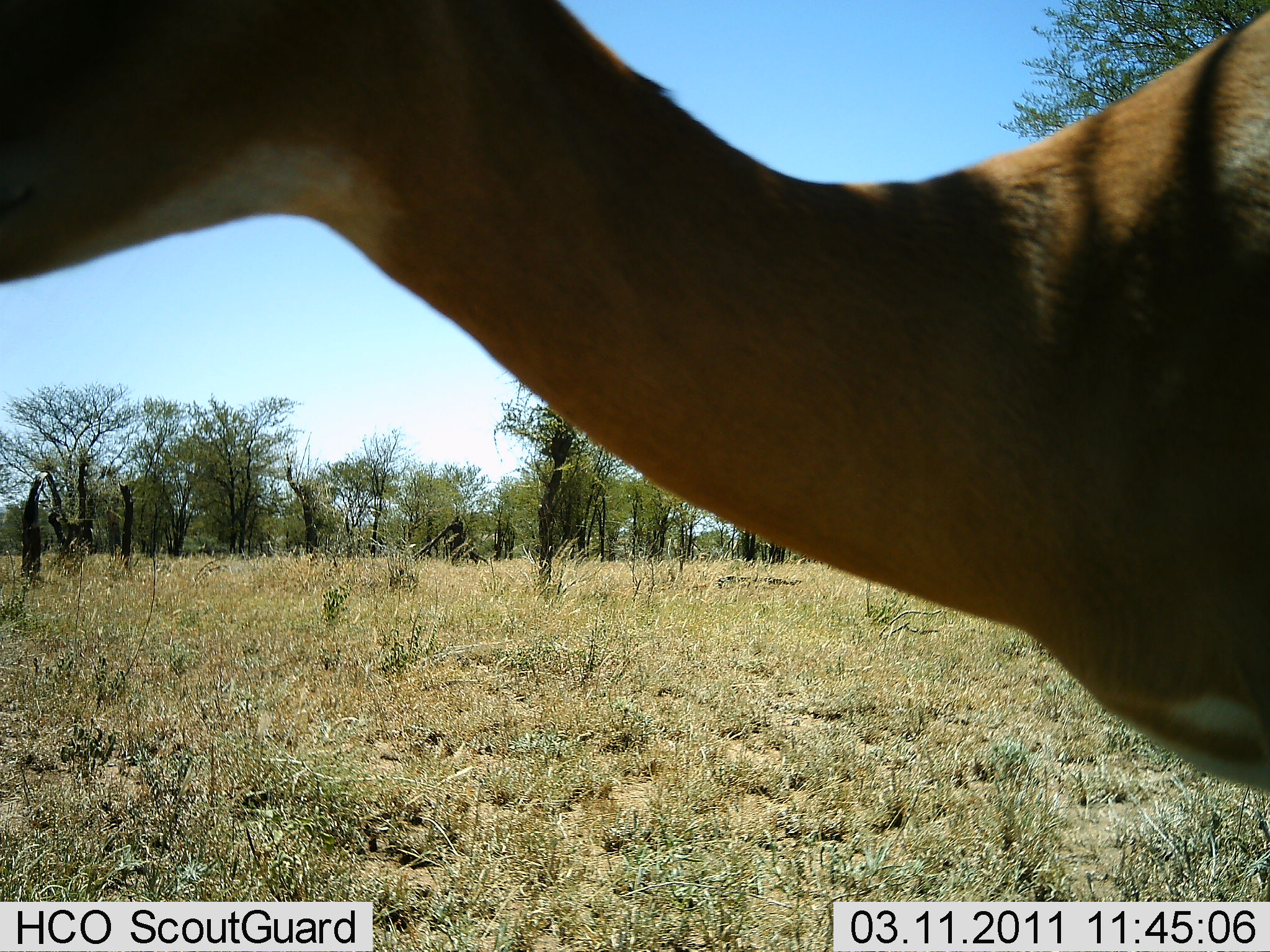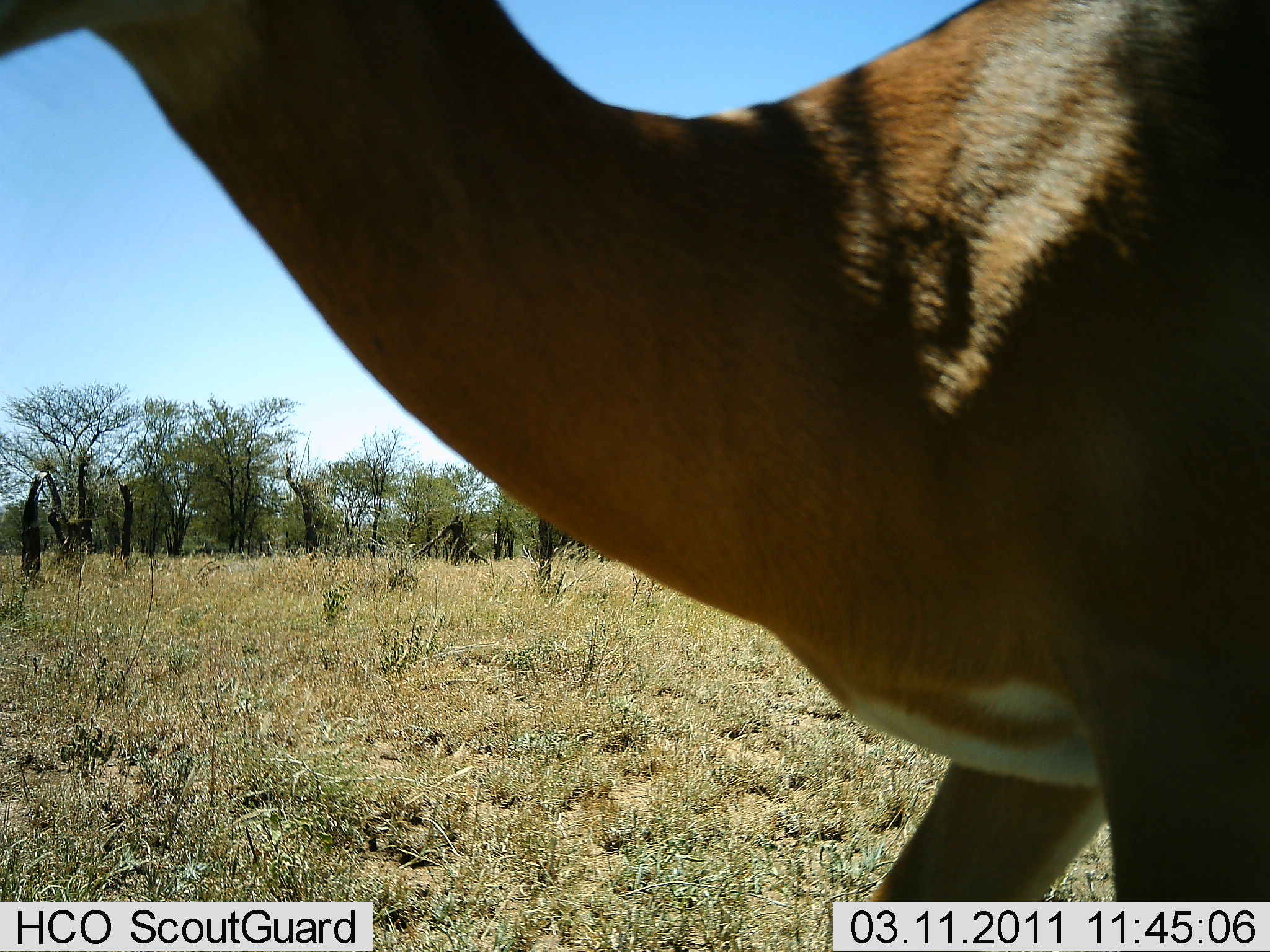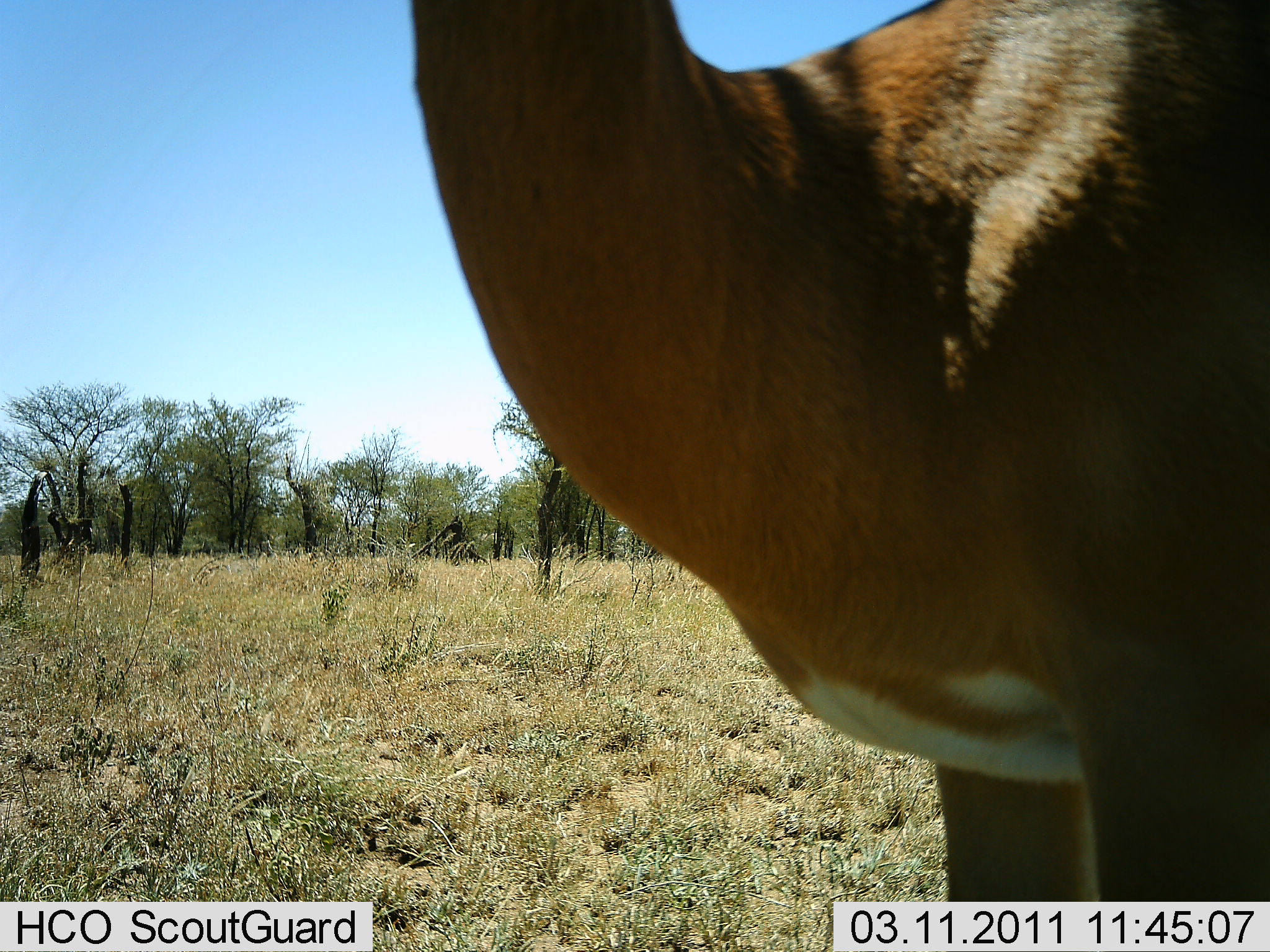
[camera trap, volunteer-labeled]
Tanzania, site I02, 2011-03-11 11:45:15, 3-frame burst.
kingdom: Animalia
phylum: Chordata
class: Mammalia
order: Artiodactyla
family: Bovidae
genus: Aepyceros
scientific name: Aepyceros melampus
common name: impala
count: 1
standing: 80%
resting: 0%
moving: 20%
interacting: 0%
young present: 0%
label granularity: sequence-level